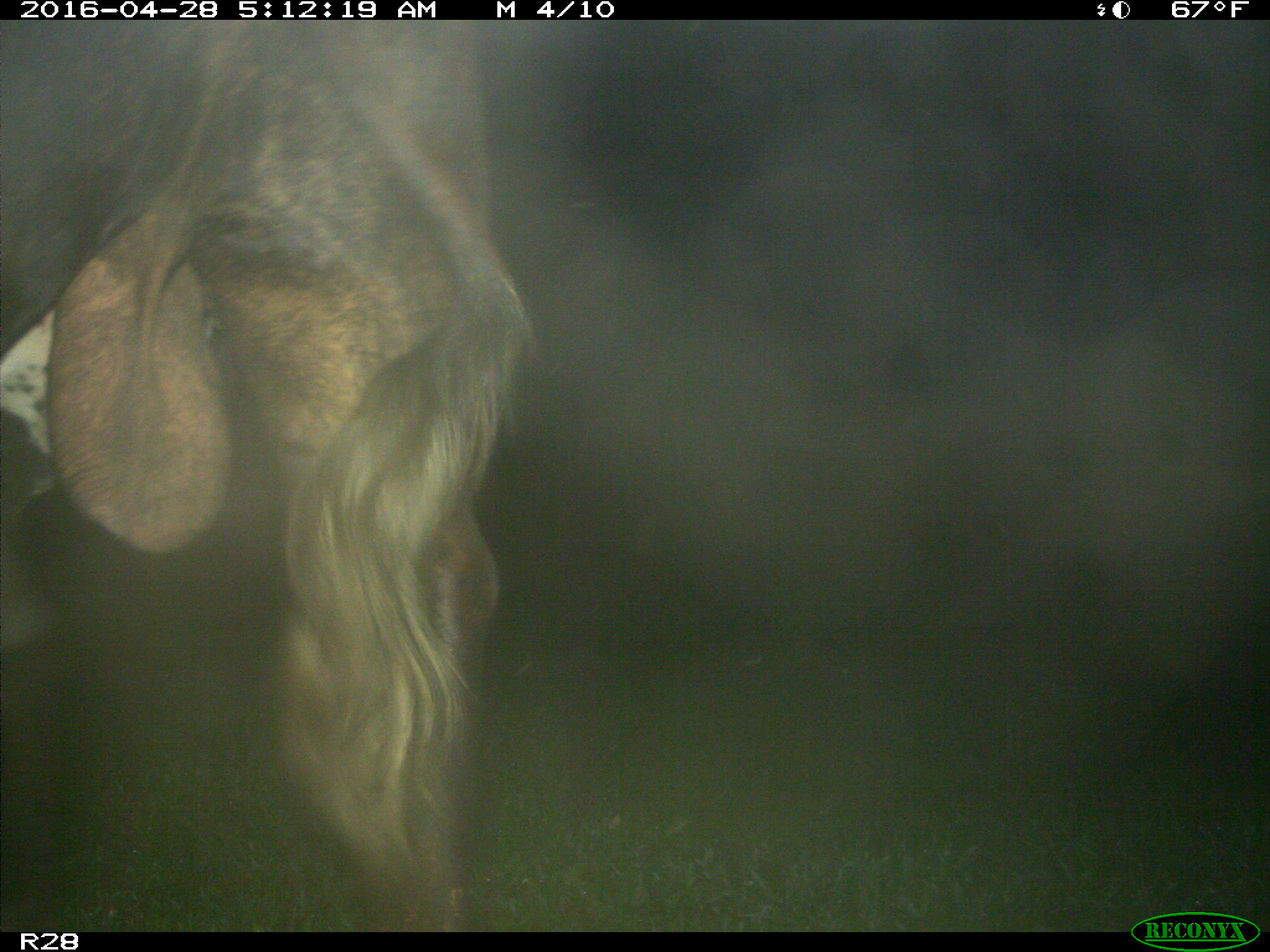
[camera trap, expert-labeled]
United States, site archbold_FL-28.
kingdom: Animalia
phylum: Chordata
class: Mammalia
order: Artiodactyla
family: Bovidae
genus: Bos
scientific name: Bos taurus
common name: domestic cow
Bos taurus (domestic cow).